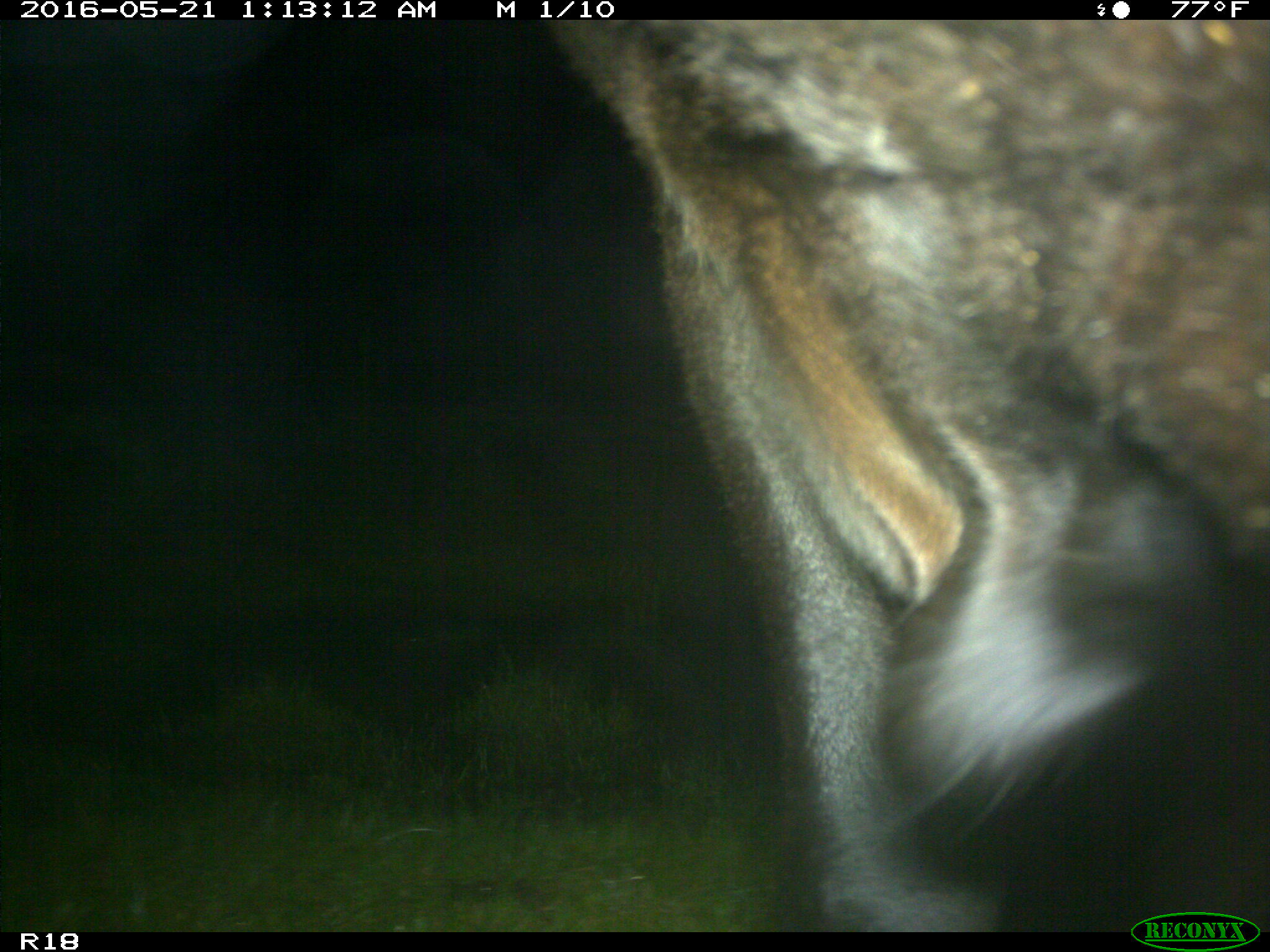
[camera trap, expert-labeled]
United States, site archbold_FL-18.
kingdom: Animalia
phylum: Chordata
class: Mammalia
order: Artiodactyla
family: Bovidae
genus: Bos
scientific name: Bos taurus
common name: domestic cow